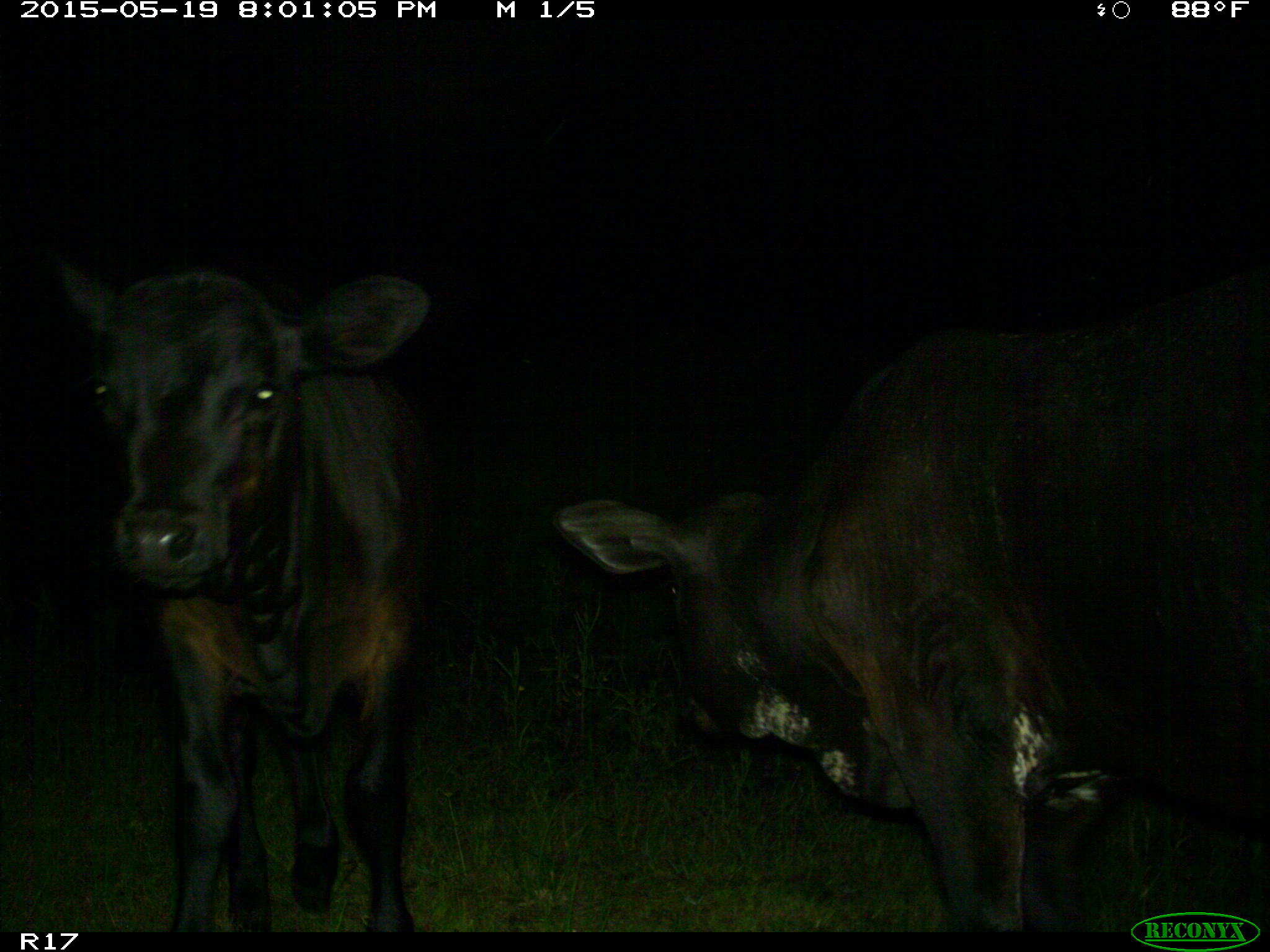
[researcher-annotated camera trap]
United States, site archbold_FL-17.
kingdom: Animalia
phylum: Chordata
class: Mammalia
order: Artiodactyla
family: Bovidae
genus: Bos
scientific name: Bos taurus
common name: domestic cow